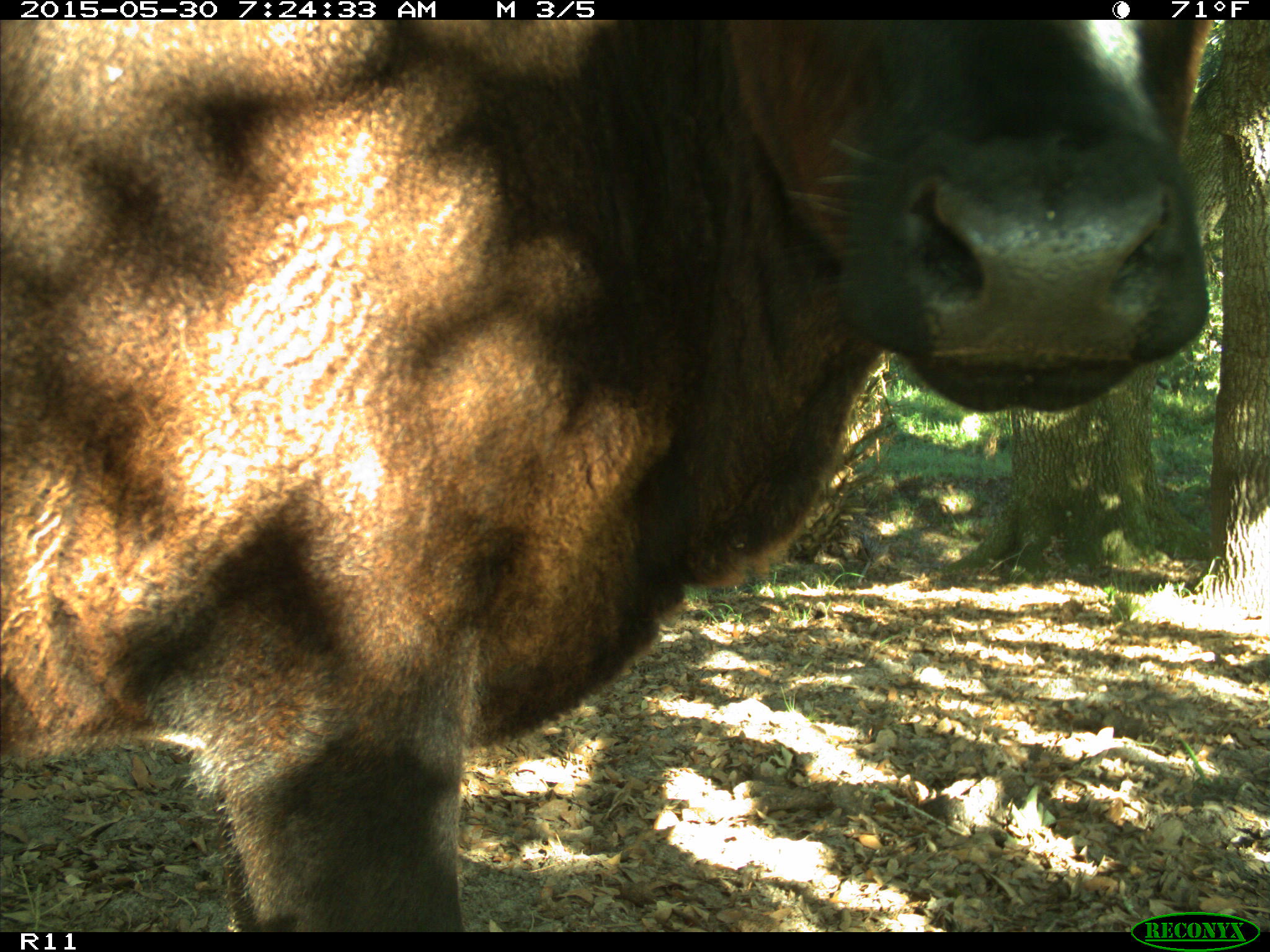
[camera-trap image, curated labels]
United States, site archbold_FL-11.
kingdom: Animalia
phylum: Chordata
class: Mammalia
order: Artiodactyla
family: Bovidae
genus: Bos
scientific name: Bos taurus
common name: domestic cow